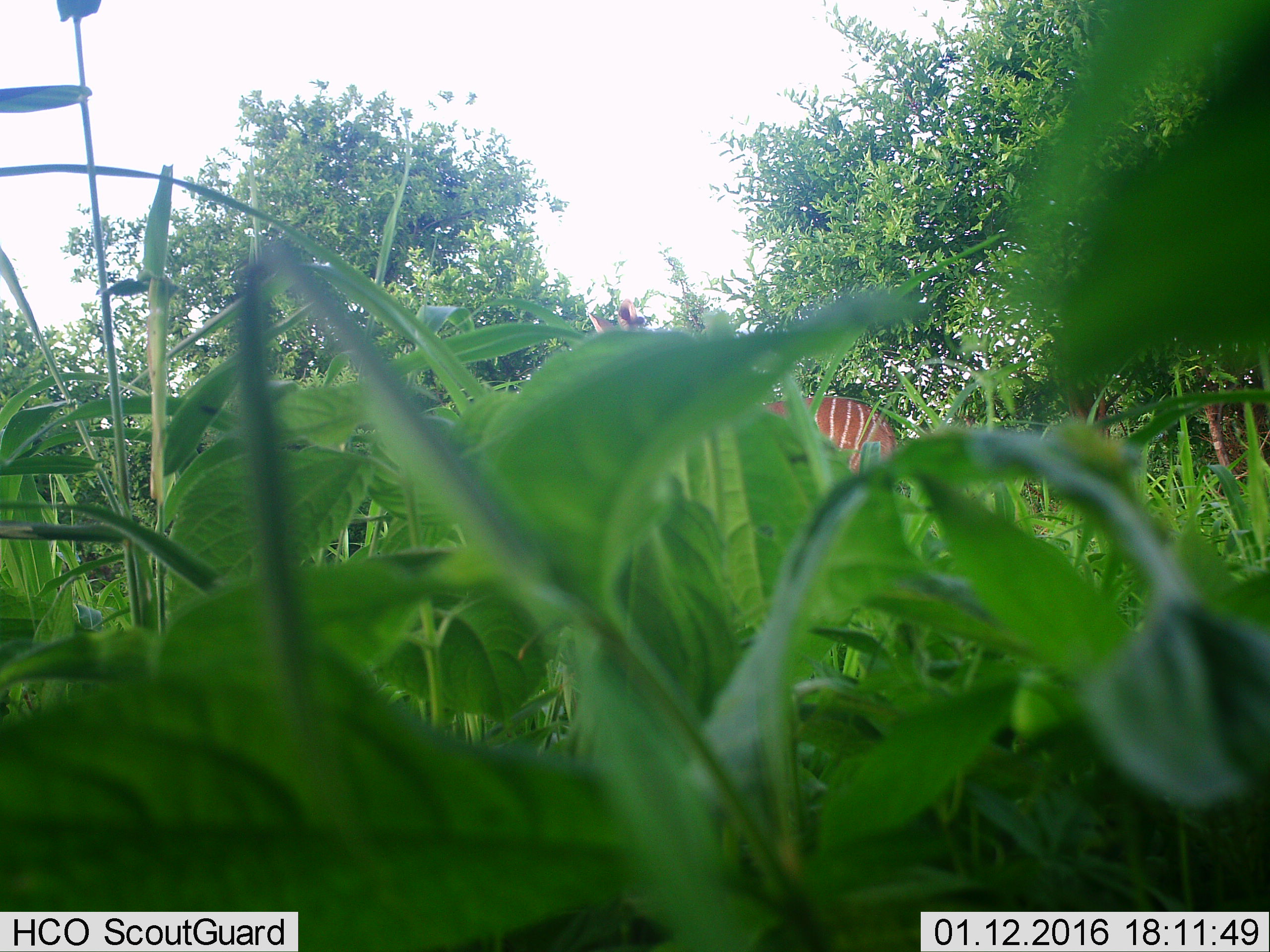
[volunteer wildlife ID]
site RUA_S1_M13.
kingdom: Animalia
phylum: Chordata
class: Mammalia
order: Artiodactyla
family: Bovidae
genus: Tragelaphus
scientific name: Tragelaphus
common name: kudu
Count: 1.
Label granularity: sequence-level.